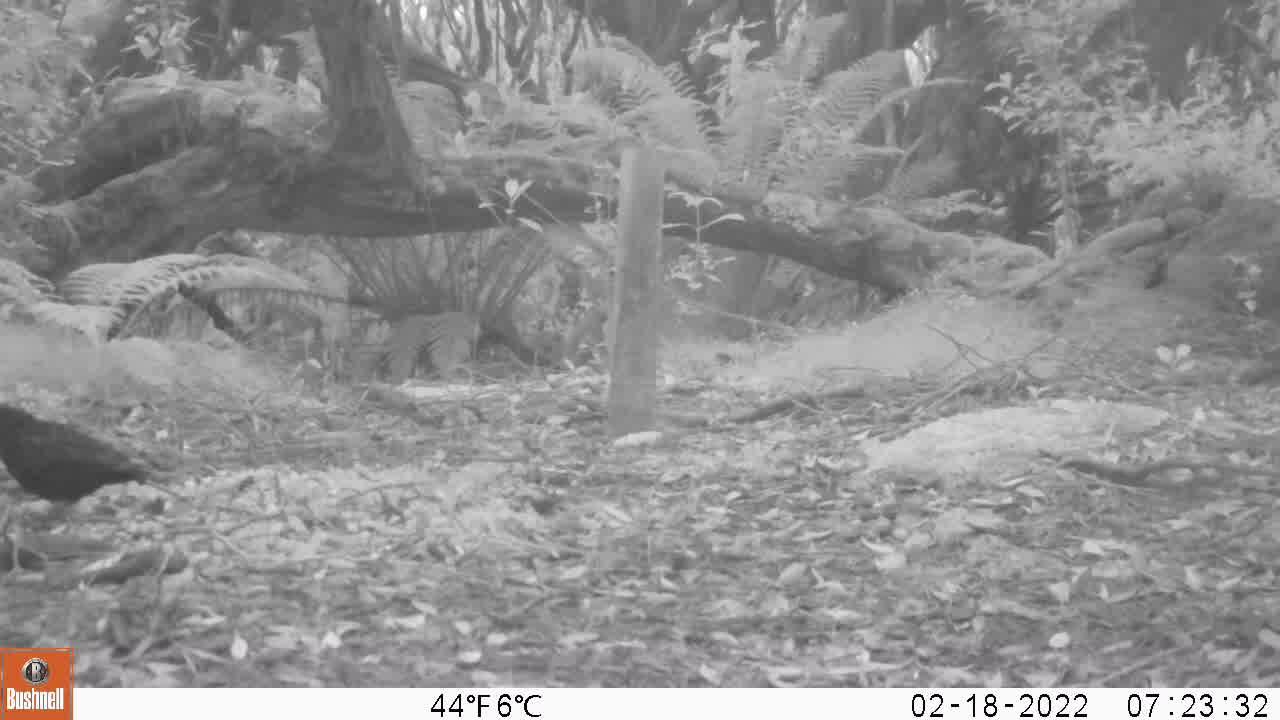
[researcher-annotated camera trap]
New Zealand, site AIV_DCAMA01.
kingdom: Animalia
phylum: Chordata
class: Aves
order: Passeriformes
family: Turdidae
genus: Turdus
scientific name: Turdus merula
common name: eurasian blackbird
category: blackbird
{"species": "blackbird (eurasian blackbird) (Turdus merula)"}